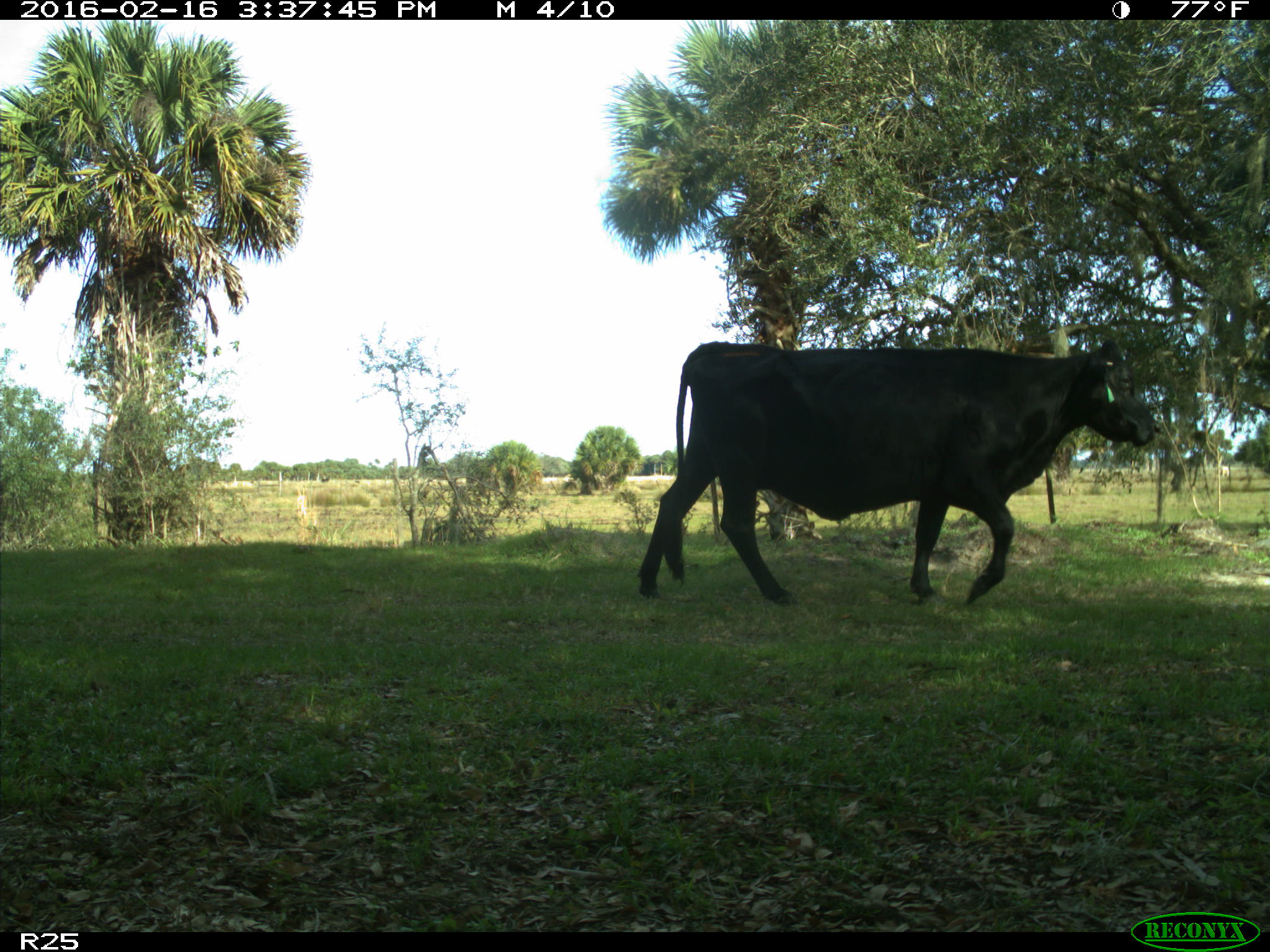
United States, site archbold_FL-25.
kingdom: Animalia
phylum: Chordata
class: Mammalia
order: Artiodactyla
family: Bovidae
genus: Bos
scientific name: Bos taurus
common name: domestic cow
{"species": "Bos taurus (domestic cow)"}